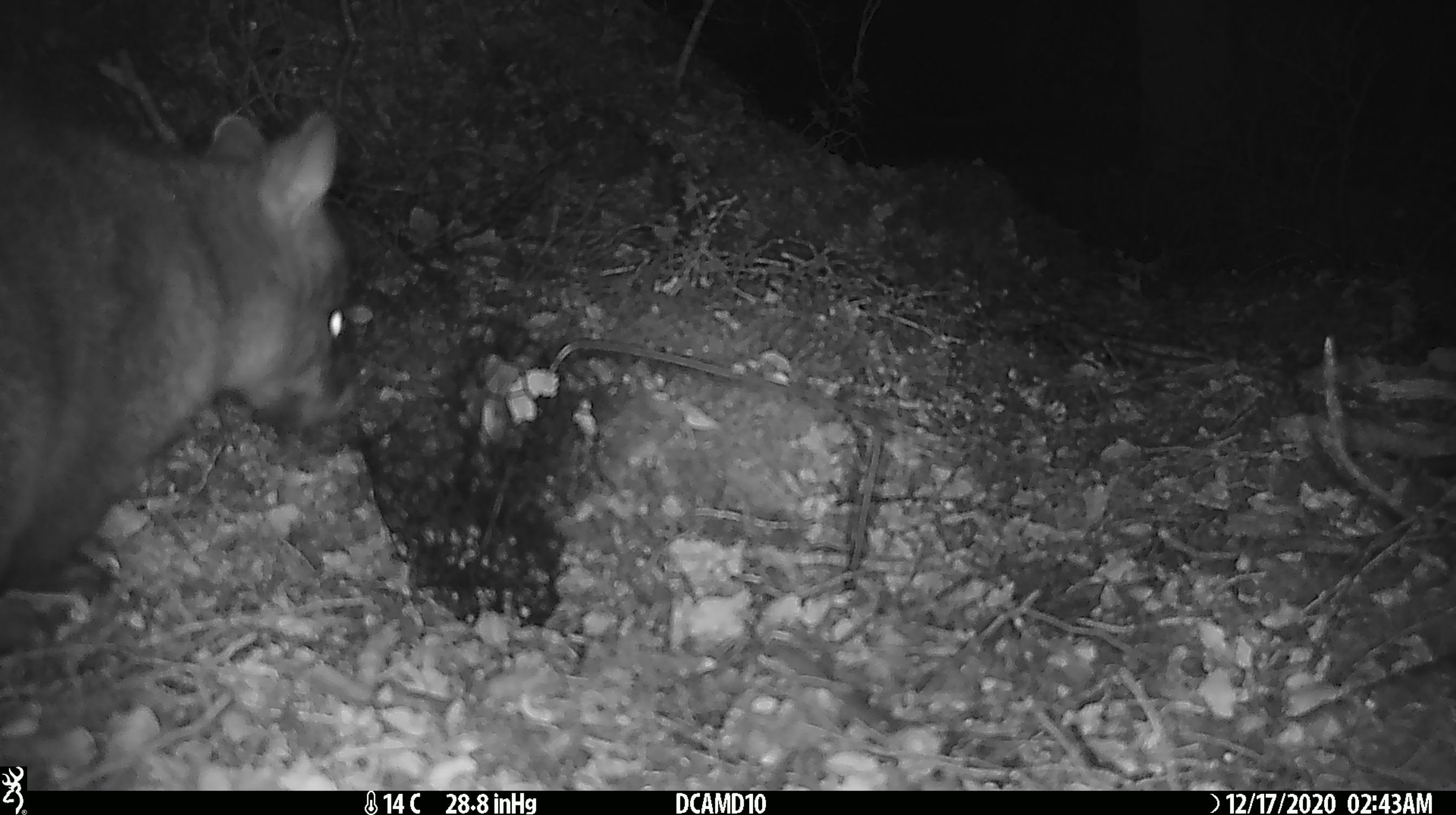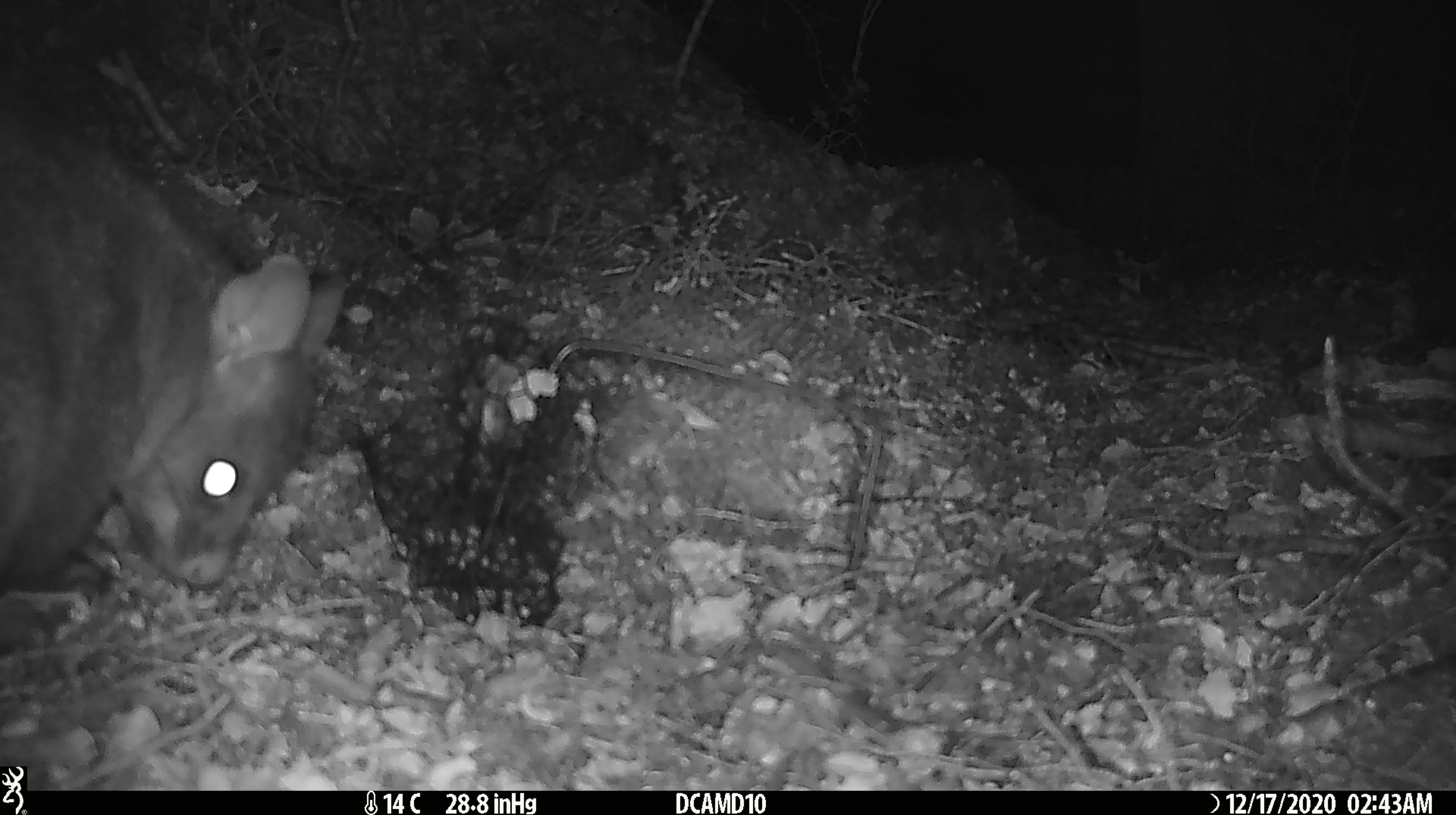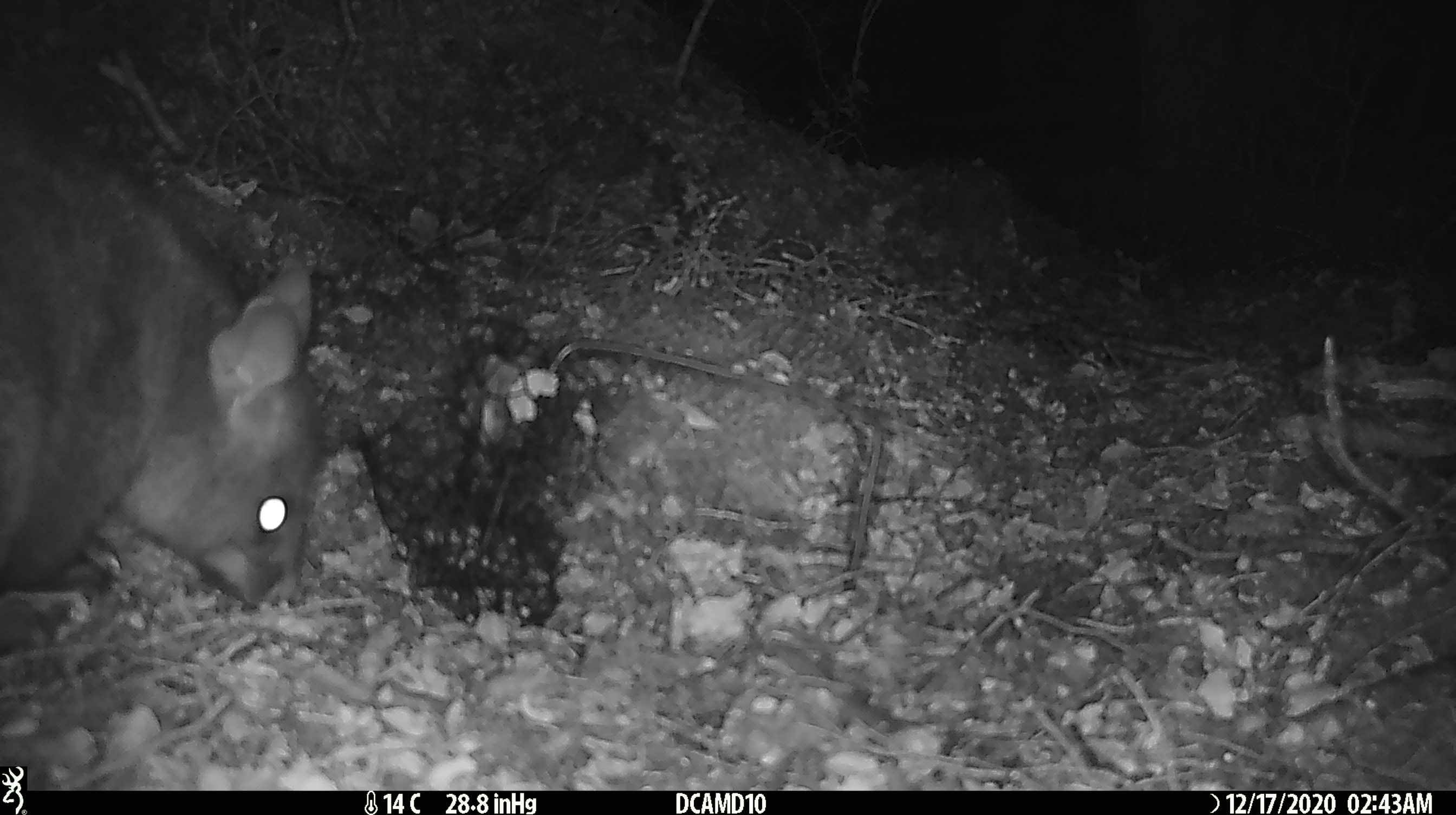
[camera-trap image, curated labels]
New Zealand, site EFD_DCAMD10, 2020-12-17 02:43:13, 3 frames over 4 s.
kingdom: Animalia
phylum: Chordata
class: Mammalia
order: Diprotodontia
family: Phalangeridae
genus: Trichosurus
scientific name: Trichosurus vulpecula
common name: common brushtail possum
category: possum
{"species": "possum (common brushtail possum) (Trichosurus vulpecula)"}